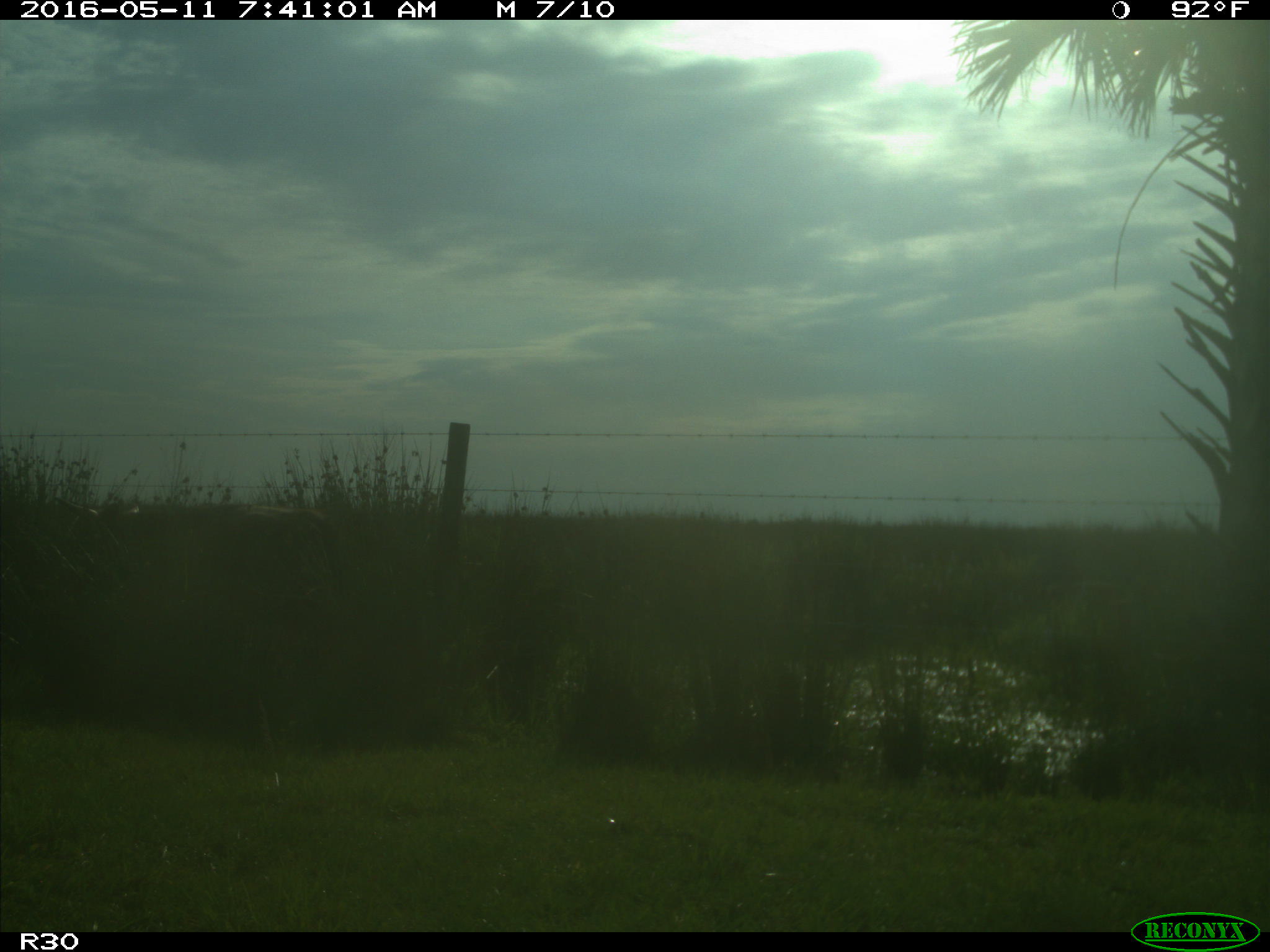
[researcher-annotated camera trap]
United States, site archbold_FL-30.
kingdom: Animalia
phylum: Chordata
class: Mammalia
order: Artiodactyla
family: Bovidae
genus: Bos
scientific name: Bos taurus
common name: domestic cow